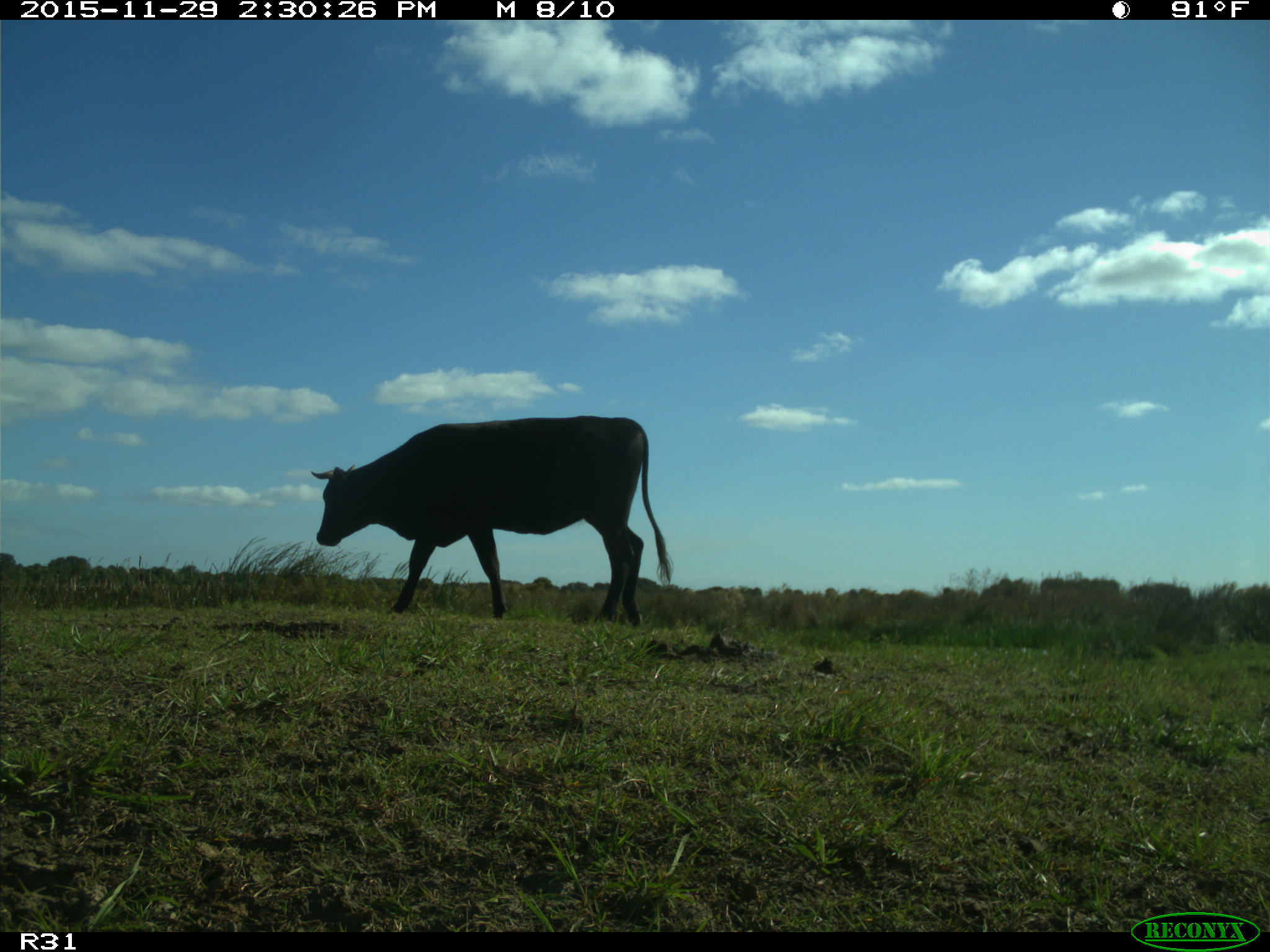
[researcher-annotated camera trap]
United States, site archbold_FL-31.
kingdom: Animalia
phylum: Chordata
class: Mammalia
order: Artiodactyla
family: Bovidae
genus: Bos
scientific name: Bos taurus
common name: domestic cow